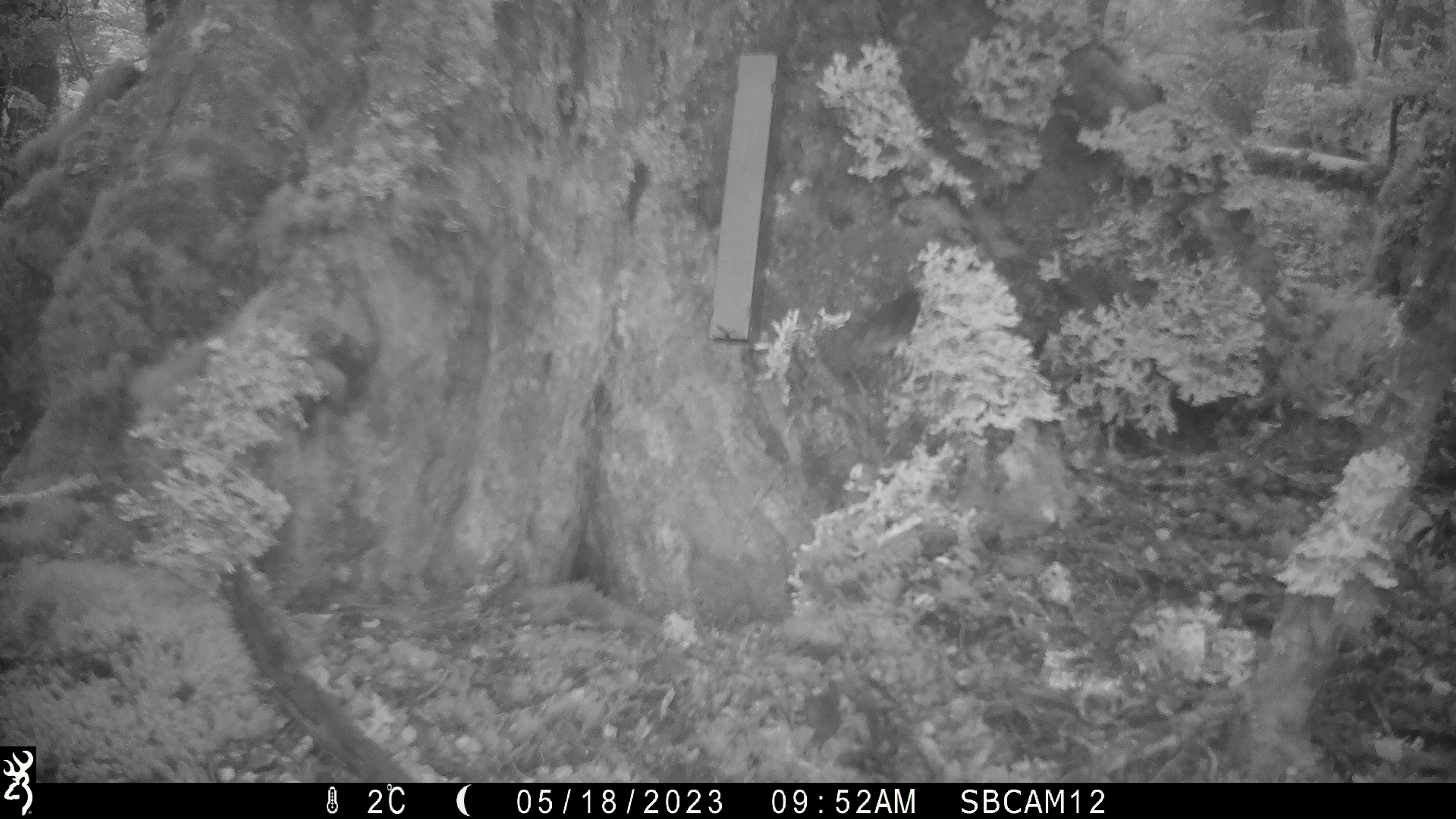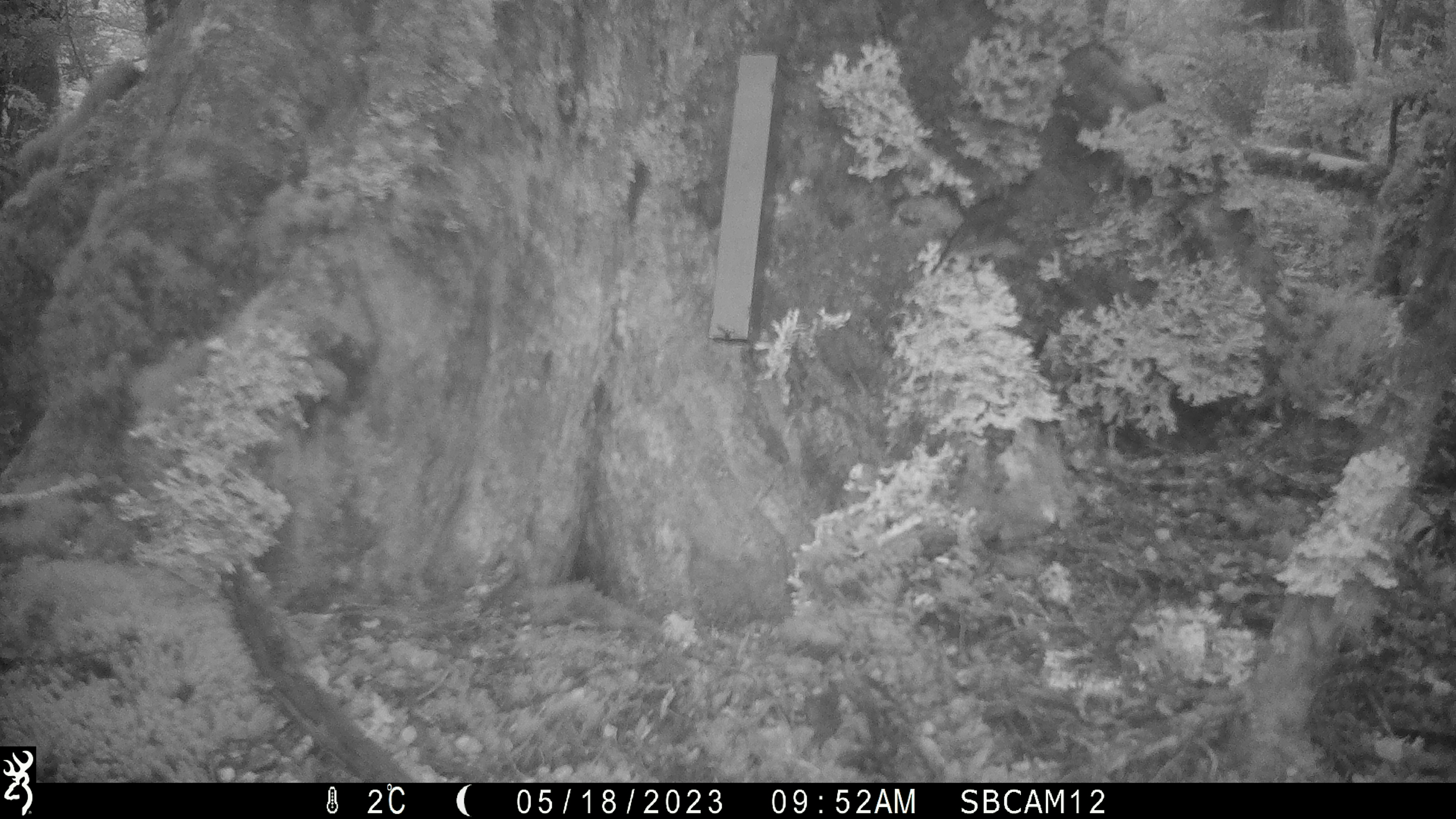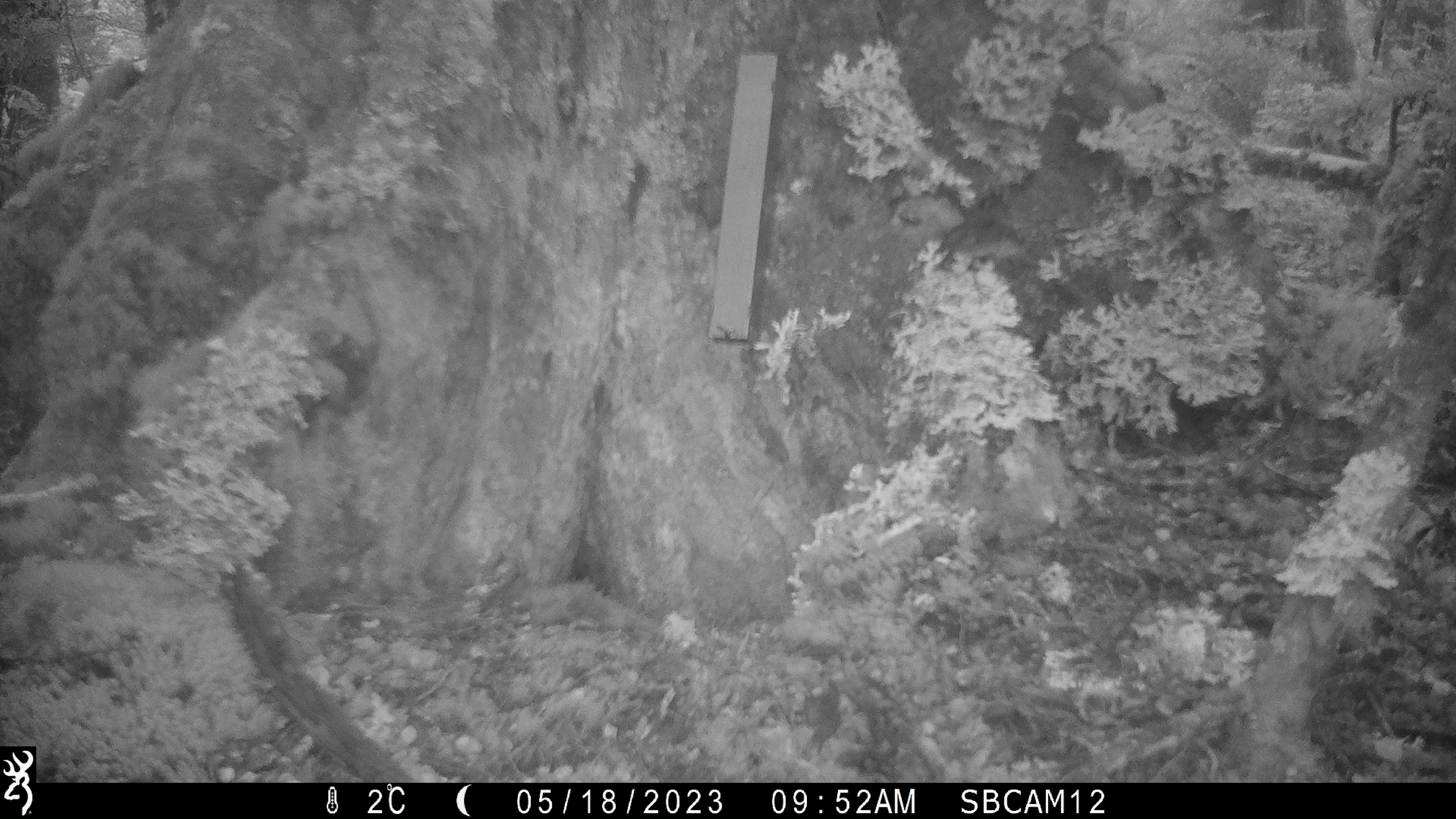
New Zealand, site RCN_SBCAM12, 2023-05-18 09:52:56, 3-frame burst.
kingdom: Animalia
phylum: Chordata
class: Aves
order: Passeriformes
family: Petroicidae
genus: Petroica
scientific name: Petroica australis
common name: new zealand robin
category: robin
Robin (new zealand robin) (Petroica australis).